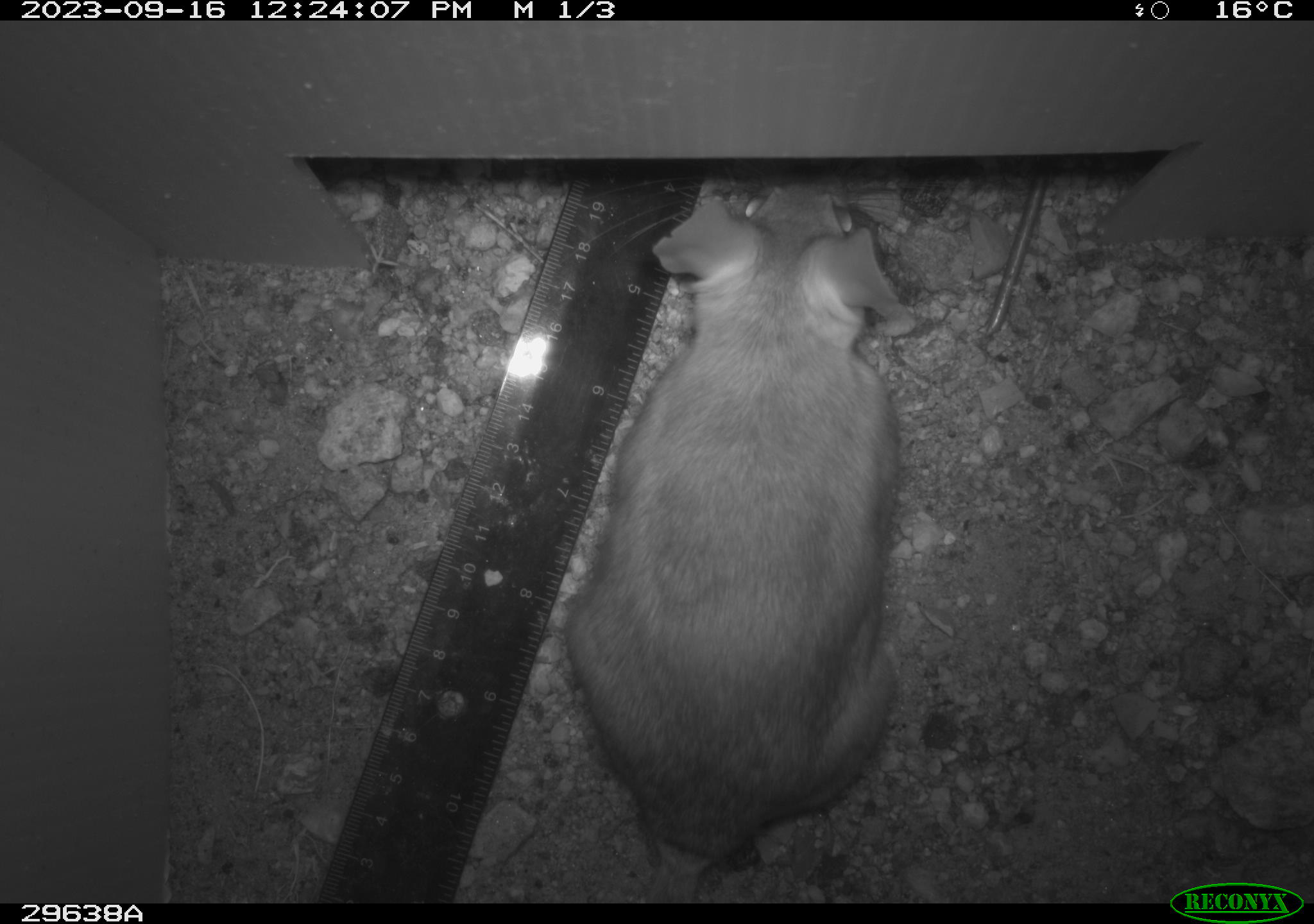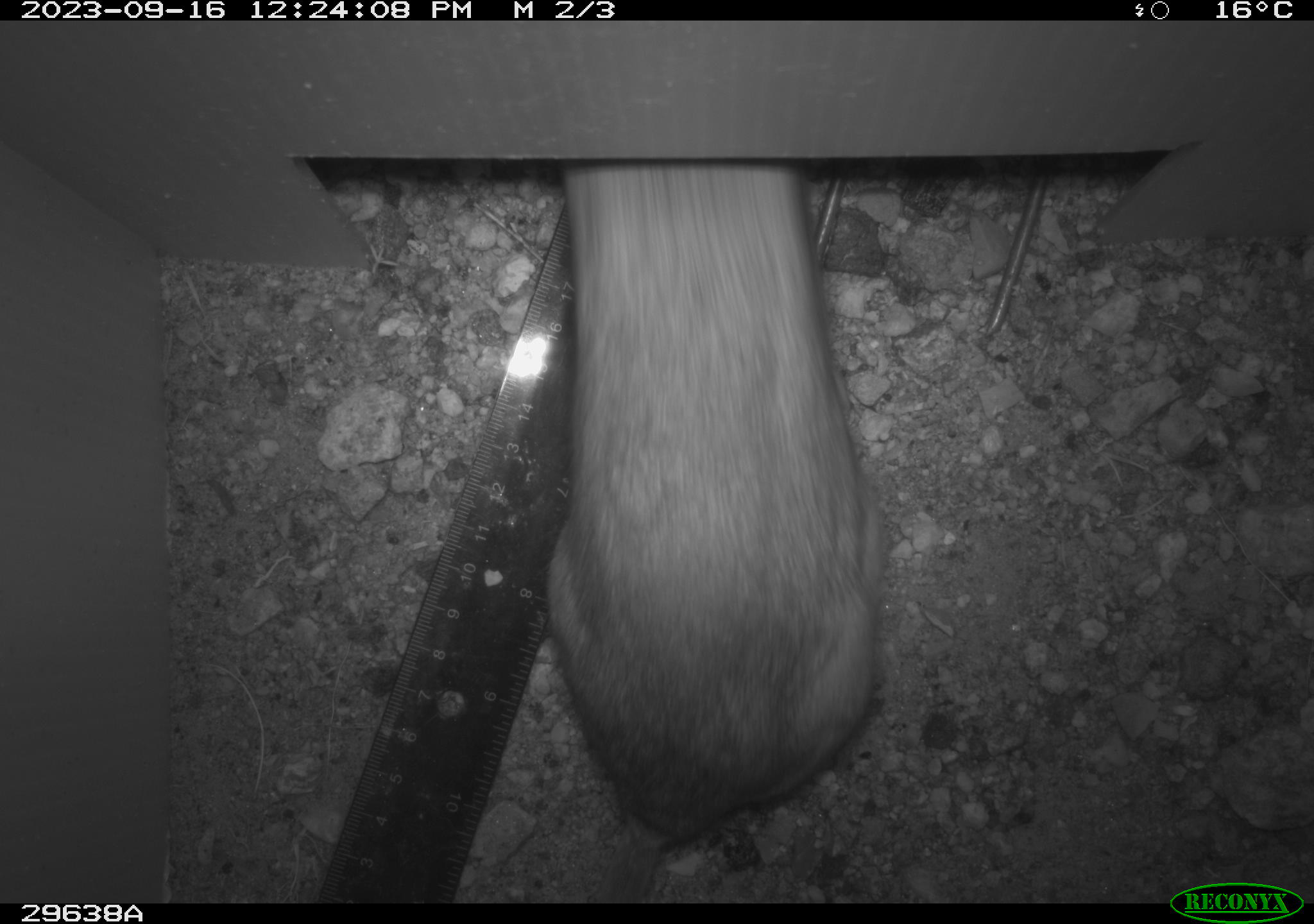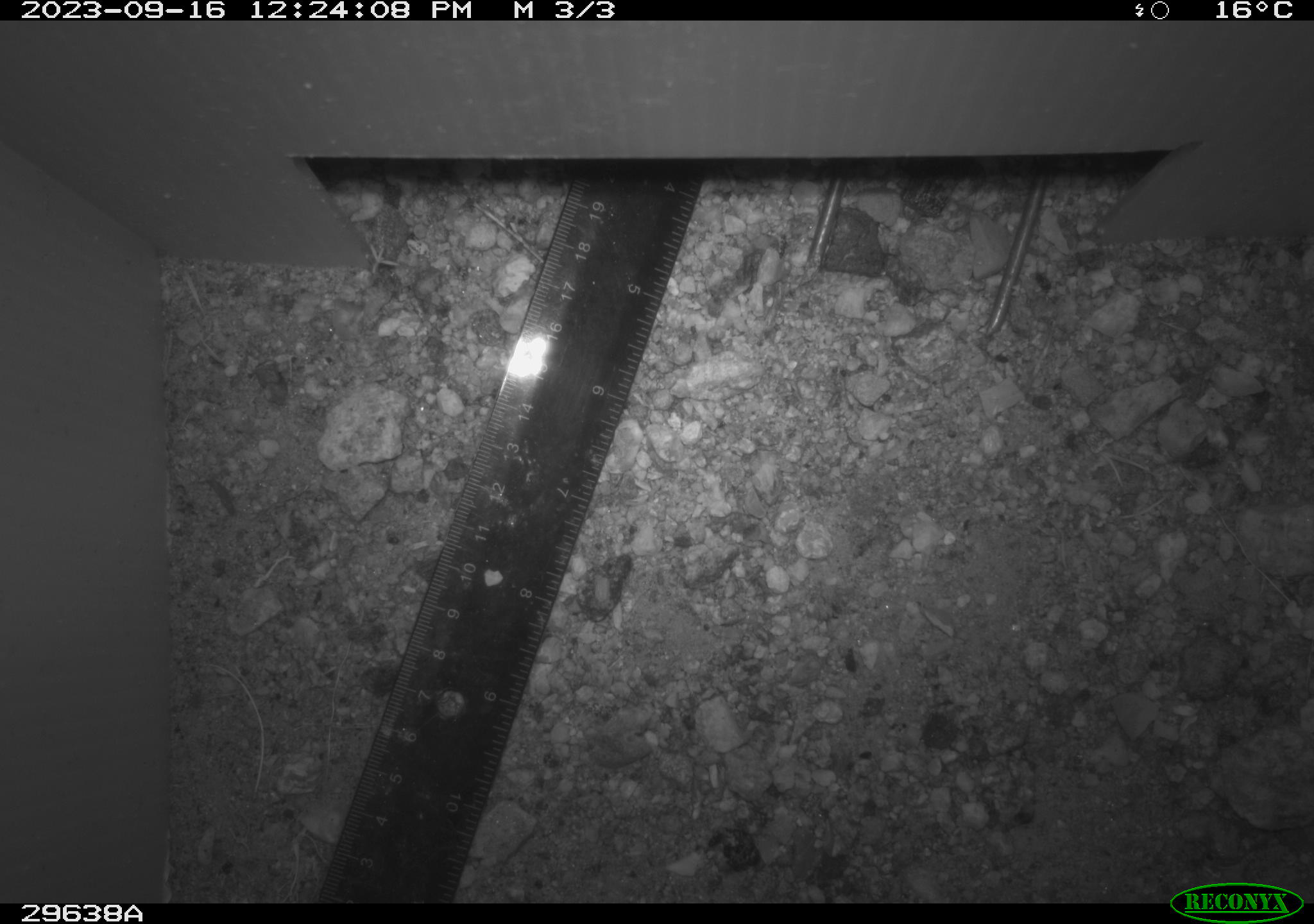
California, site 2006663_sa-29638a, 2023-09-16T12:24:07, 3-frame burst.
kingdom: Animalia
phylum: Chordata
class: Mammalia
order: Rodentia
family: Cricetidae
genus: Neotoma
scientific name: Neotoma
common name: pack rat or woodrat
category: neotoma species